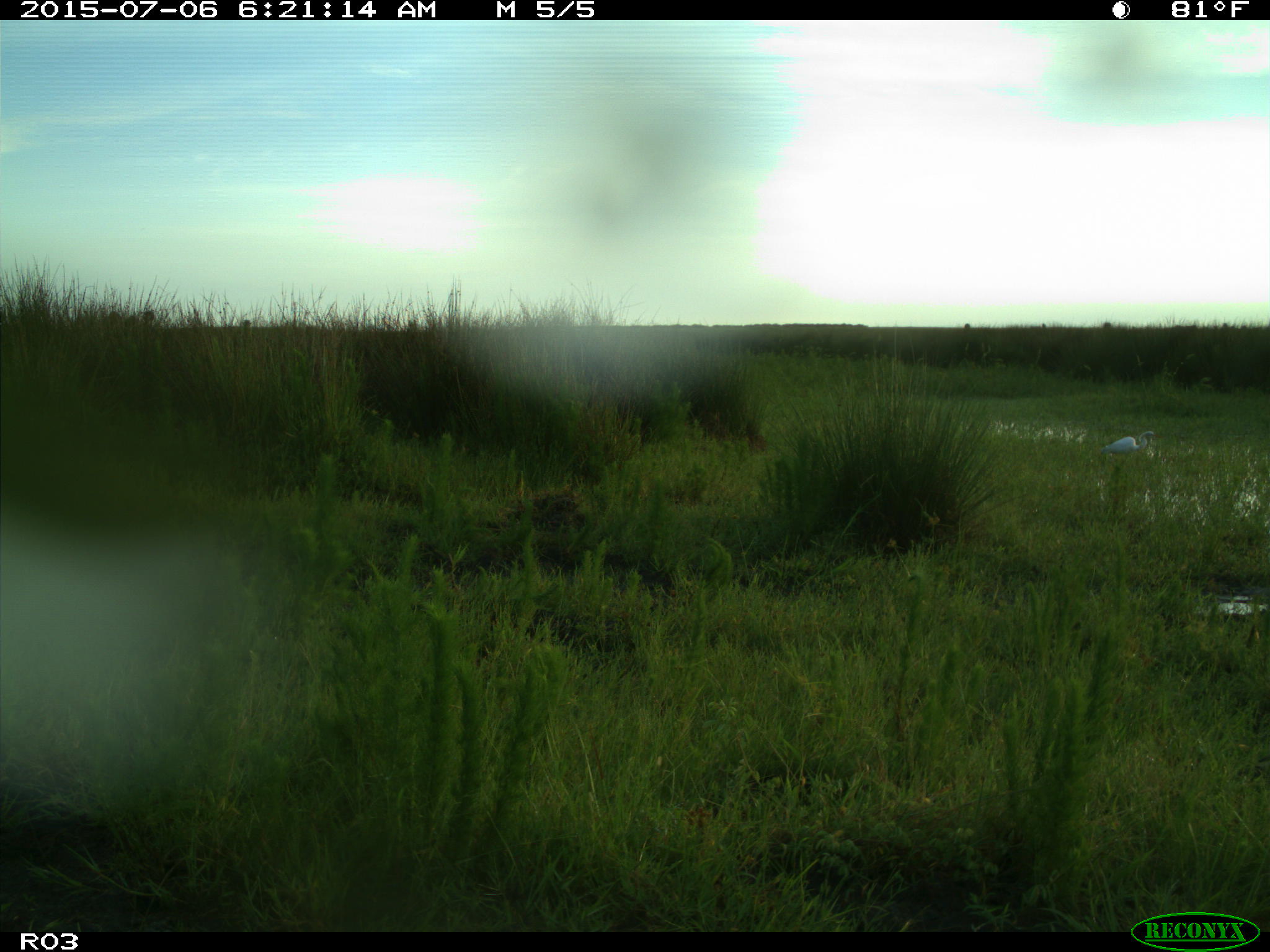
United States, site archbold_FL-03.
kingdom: Animalia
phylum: Chordata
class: Aves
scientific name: Aves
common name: birds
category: unidentified bird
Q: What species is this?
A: Unidentified bird (birds) (Aves).